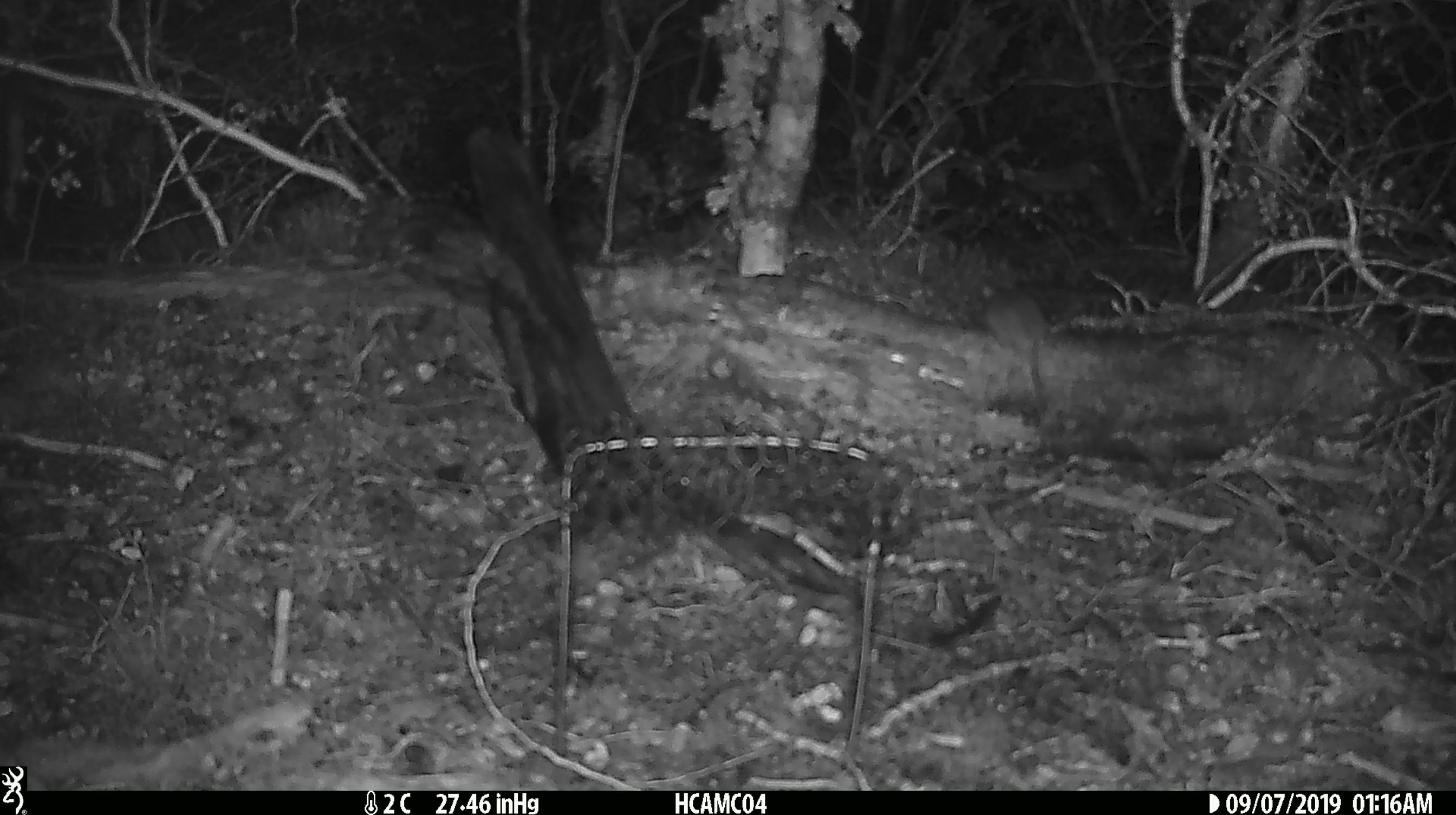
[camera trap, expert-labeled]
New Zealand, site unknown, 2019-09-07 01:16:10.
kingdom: Animalia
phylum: Chordata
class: Mammalia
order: Rodentia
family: Muridae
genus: Mus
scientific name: Mus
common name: mouse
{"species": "mouse (Mus)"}